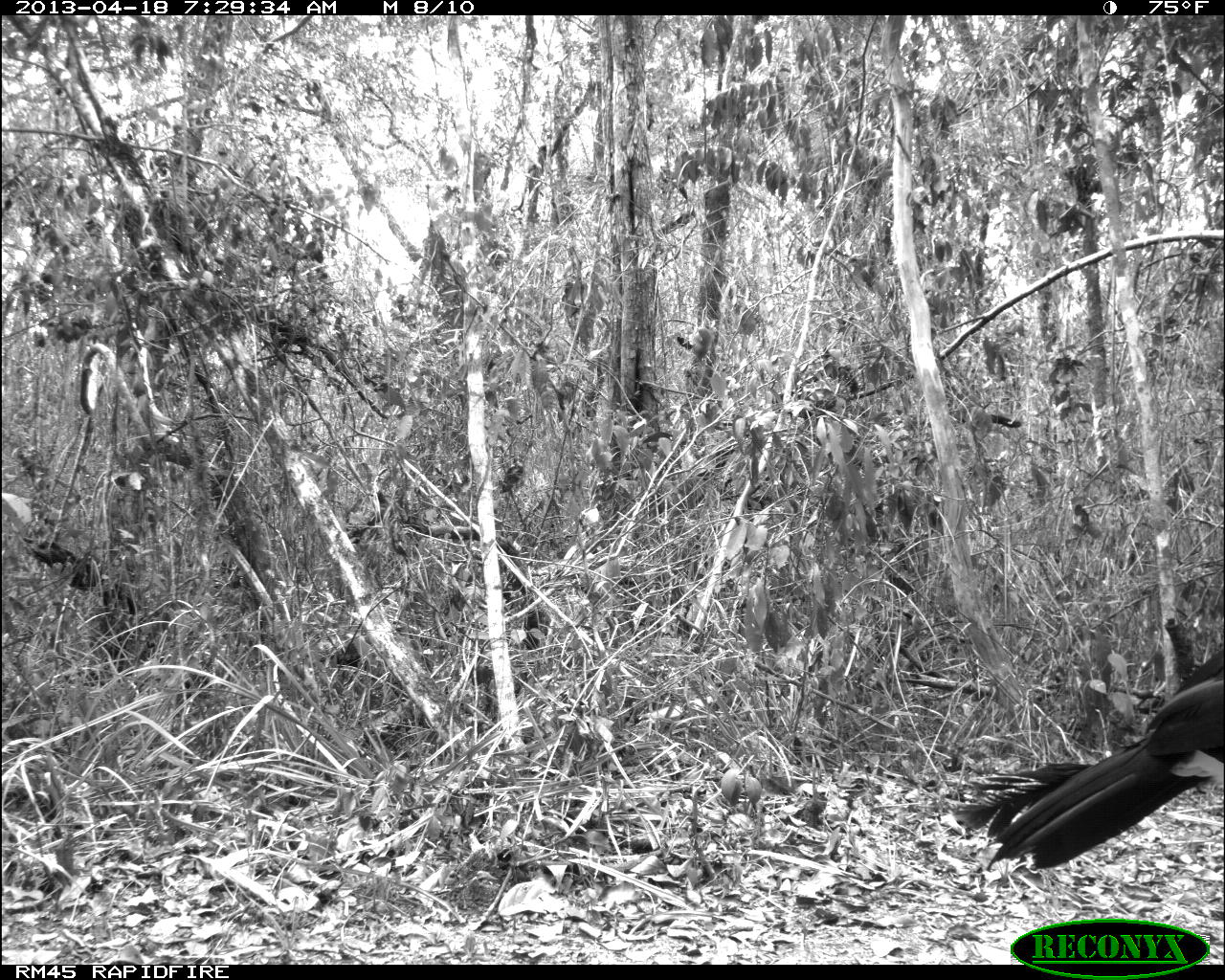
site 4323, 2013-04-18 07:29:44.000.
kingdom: Animalia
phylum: Chordata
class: Aves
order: Galliformes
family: Cracidae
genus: Crax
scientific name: Crax rubra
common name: great curassow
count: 3